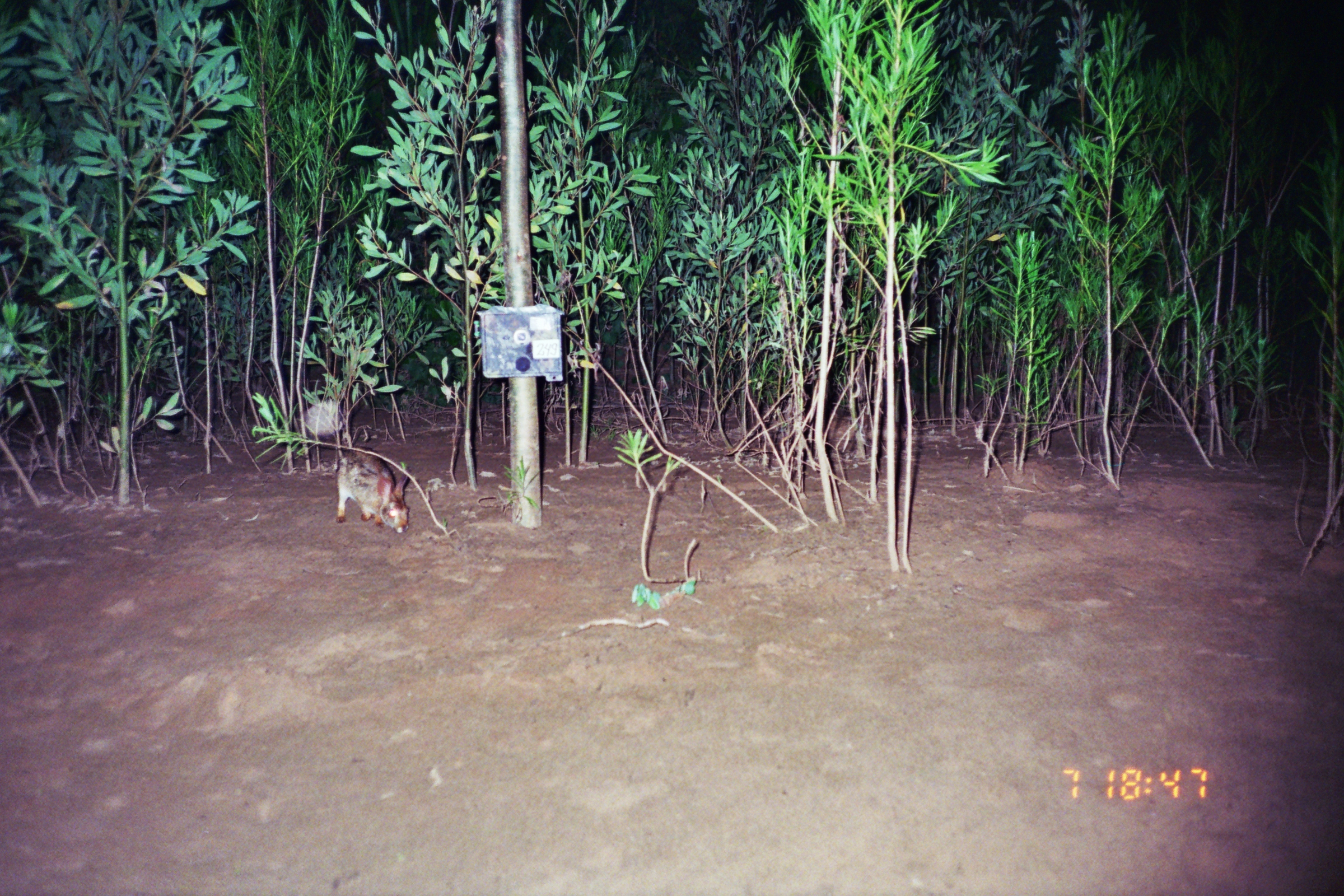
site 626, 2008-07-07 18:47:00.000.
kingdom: Animalia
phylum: Chordata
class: Mammalia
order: Lagomorpha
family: Leporidae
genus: Sylvilagus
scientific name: Sylvilagus brasiliensis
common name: tapeti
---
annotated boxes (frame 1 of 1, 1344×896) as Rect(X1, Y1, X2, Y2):
sylvilagus brasiliensis: Rect(335, 453, 410, 534)